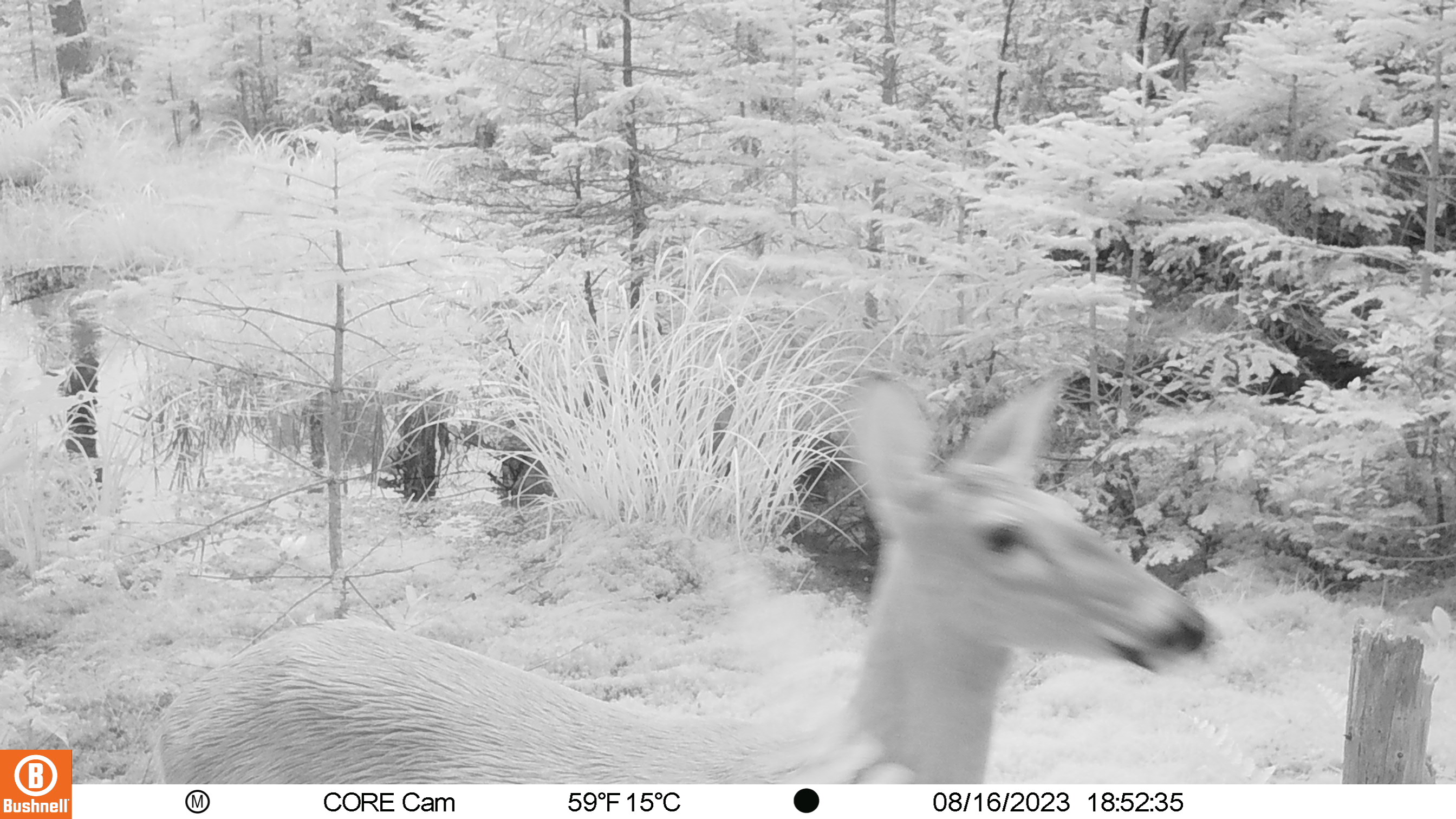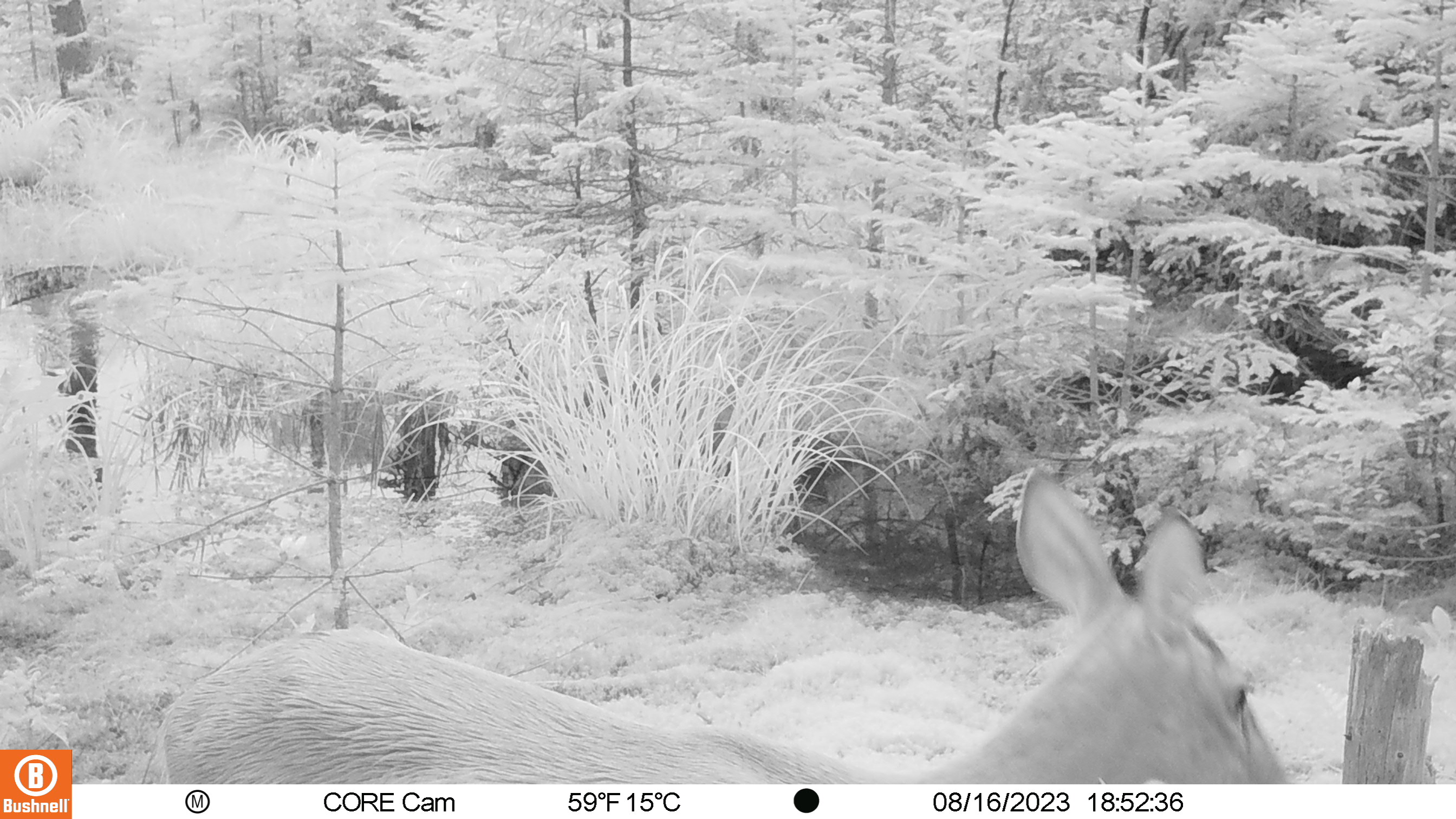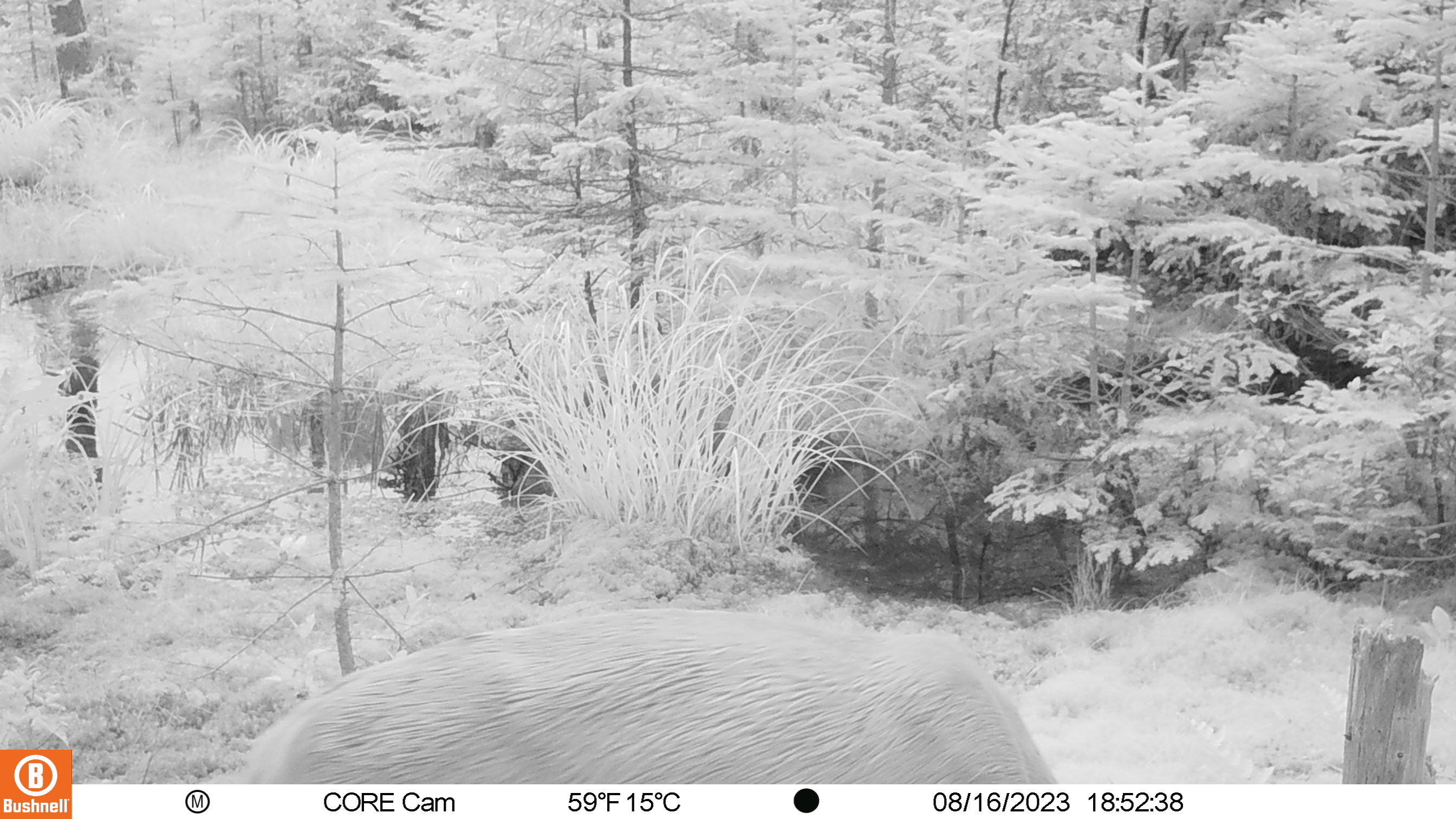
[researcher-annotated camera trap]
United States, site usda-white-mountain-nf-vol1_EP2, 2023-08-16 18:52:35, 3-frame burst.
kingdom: Animalia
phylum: Chordata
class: Mammalia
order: Artiodactyla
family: Cervidae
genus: Odocoileus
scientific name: Odocoileus virginianus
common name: white-tailed deer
White-tailed deer (Odocoileus virginianus).